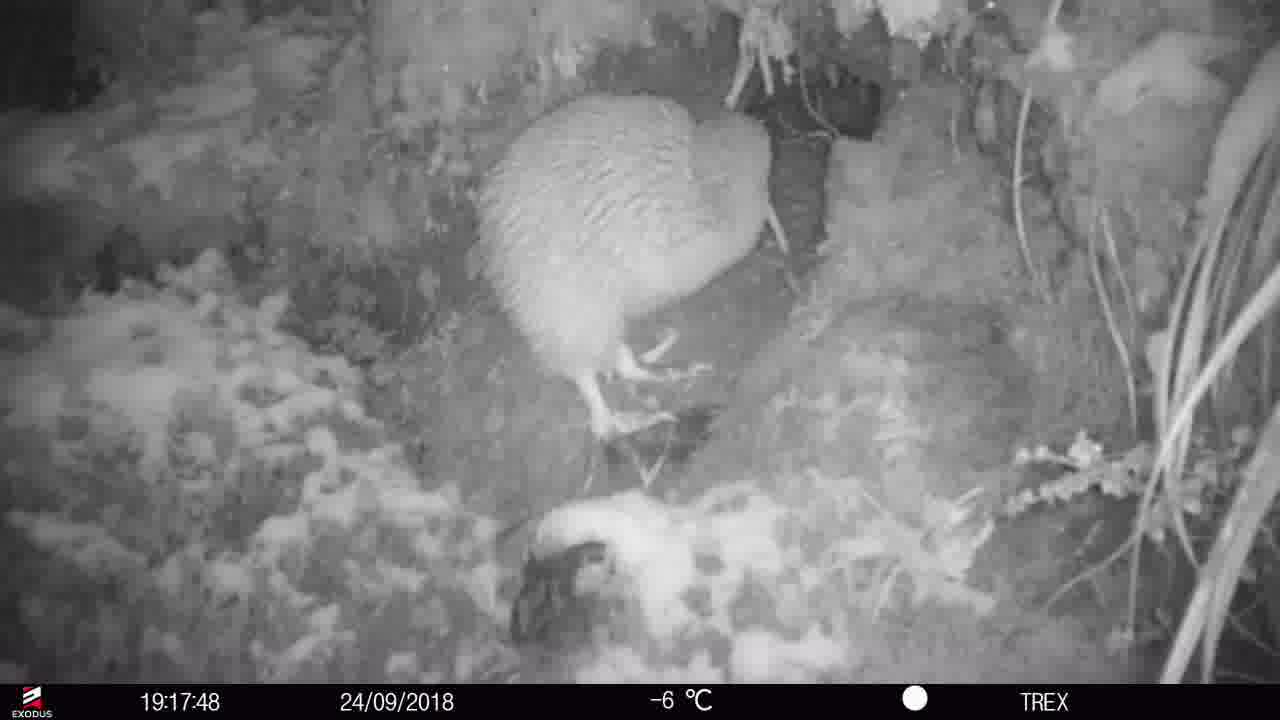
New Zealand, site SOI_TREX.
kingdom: Animalia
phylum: Chordata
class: Aves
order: Apterygiformes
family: Apterygidae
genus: Apteryx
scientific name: Apteryx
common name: kiwi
Kiwi (Apteryx).